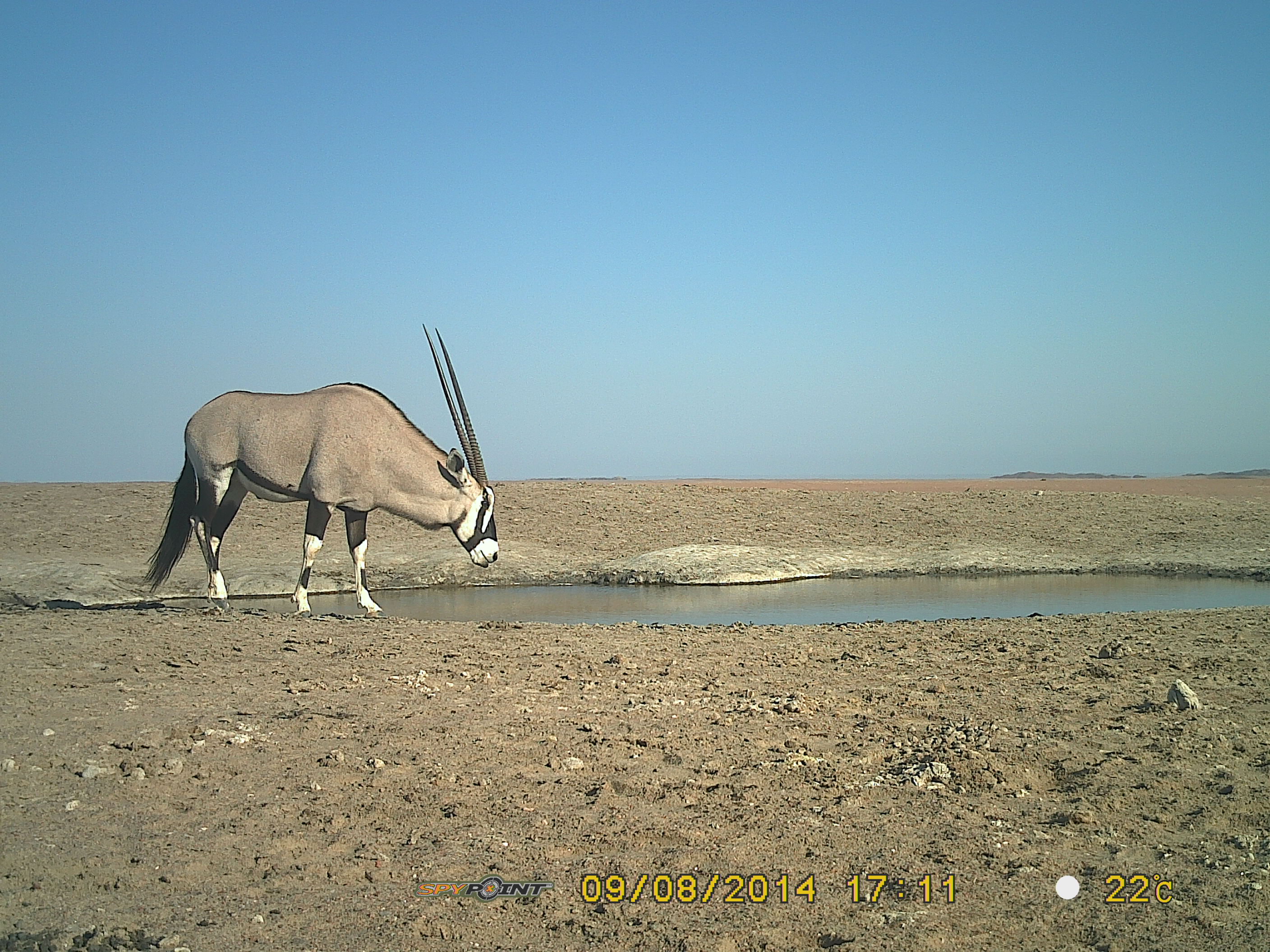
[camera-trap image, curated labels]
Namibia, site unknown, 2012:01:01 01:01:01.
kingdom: Animalia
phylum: Chordata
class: Mammalia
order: Artiodactyla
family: Bovidae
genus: Oryx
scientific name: Oryx gazella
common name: gemsbok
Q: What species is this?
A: Oryx gazella (gemsbok).